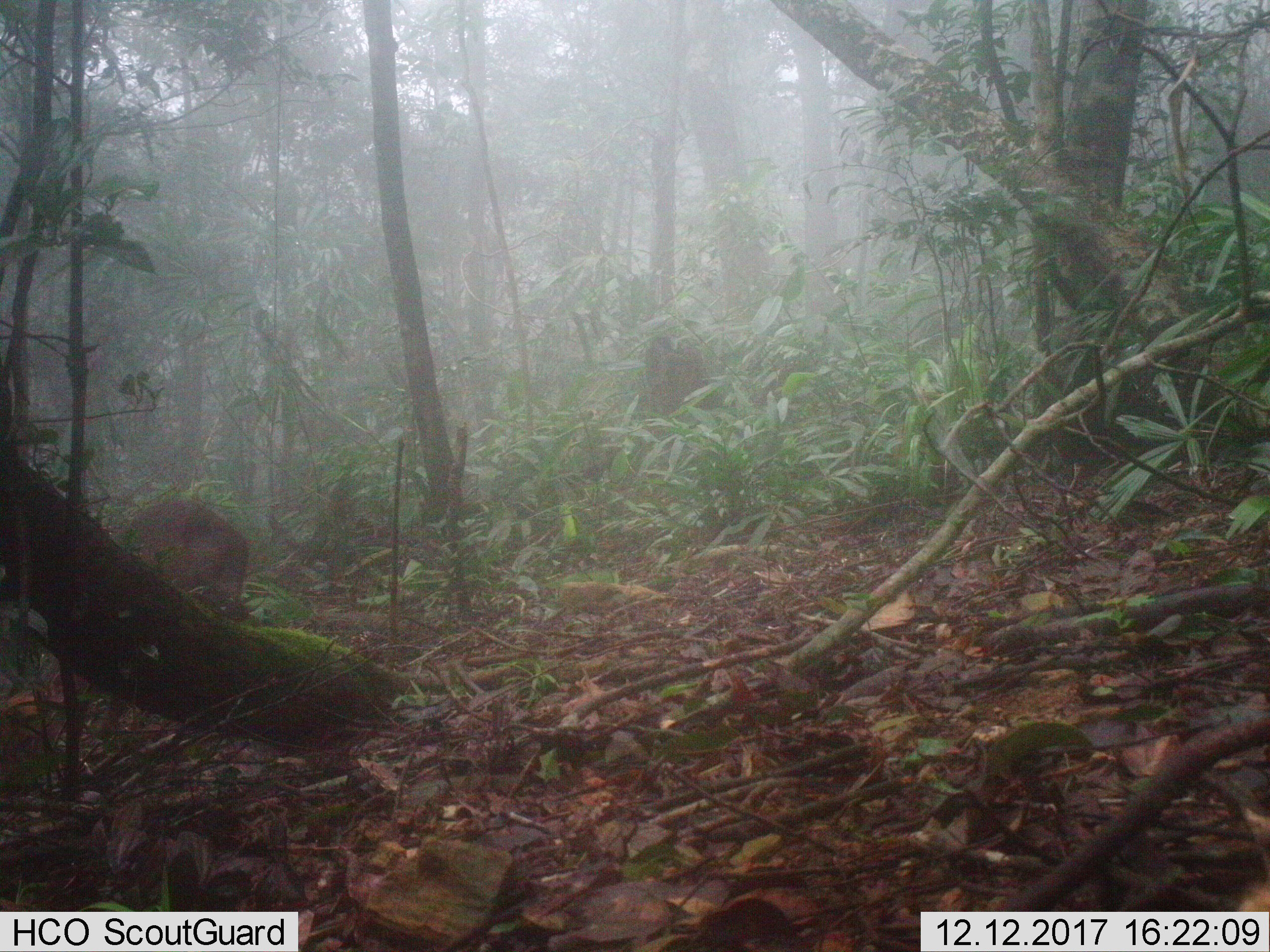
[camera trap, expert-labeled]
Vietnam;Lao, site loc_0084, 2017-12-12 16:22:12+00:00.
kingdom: Animalia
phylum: Chordata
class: Mammalia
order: Artiodactyla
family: Cervidae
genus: Muntiacus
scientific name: Muntiacus rooseveltorum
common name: roosevelt's muntjac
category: roosevelts muntjac group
Roosevelts muntjac group (roosevelt's muntjac) (Muntiacus rooseveltorum). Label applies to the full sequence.